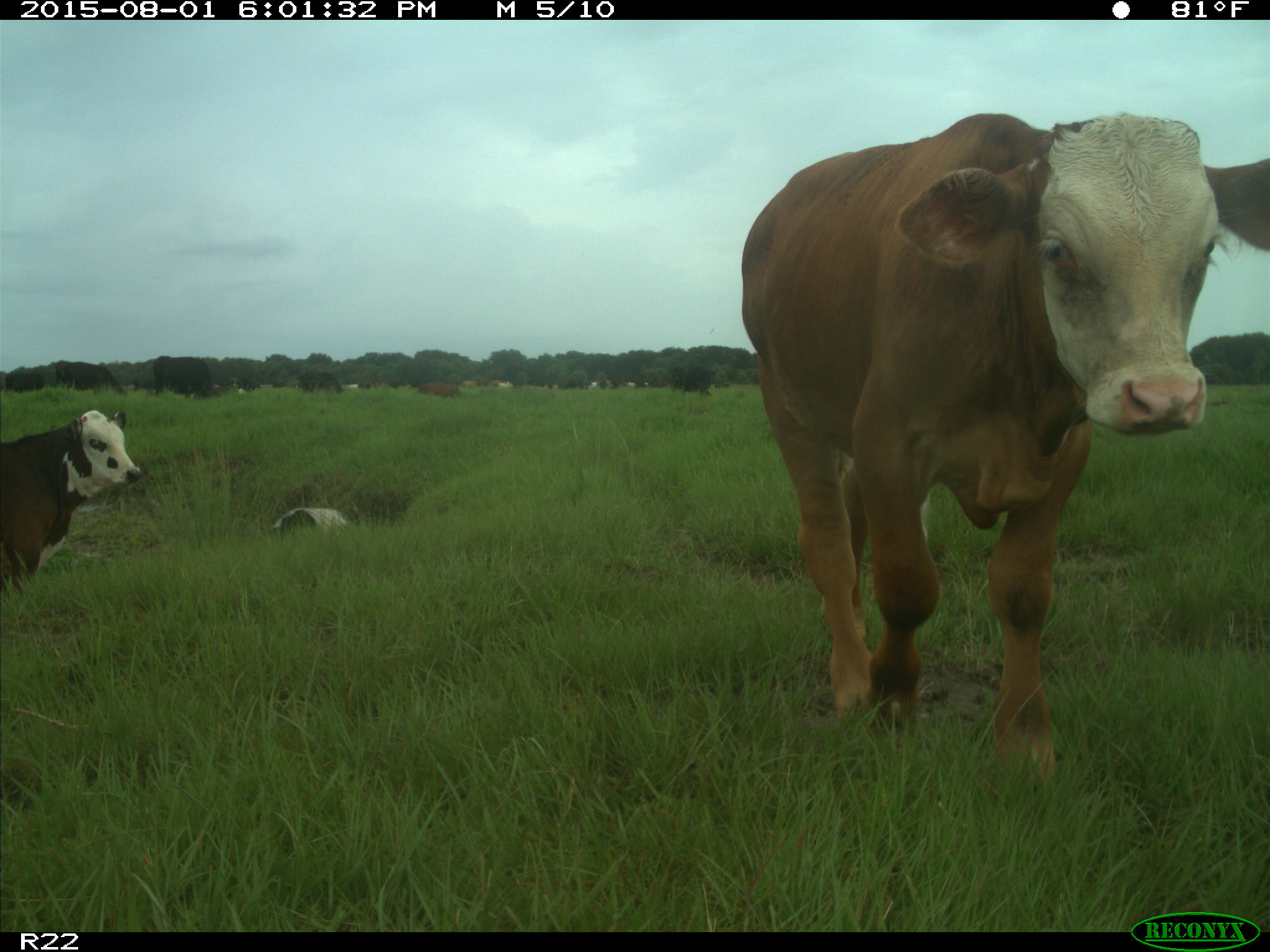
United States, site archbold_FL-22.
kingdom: Animalia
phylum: Chordata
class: Mammalia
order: Artiodactyla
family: Bovidae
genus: Bos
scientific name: Bos taurus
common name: domestic cow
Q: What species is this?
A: Bos taurus (domestic cow).